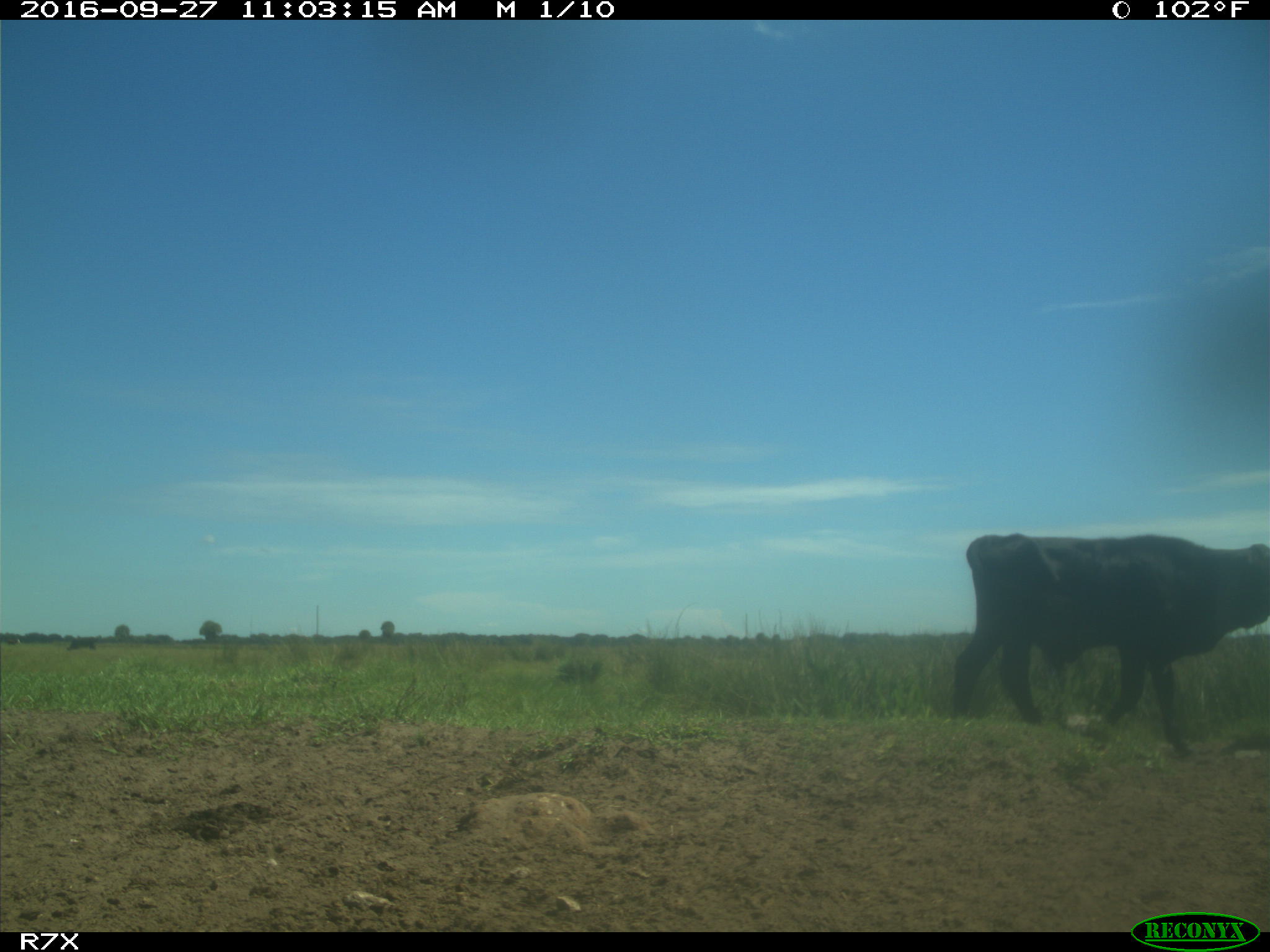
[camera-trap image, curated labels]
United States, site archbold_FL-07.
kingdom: Animalia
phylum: Chordata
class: Mammalia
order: Artiodactyla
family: Bovidae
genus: Bos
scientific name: Bos taurus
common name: domestic cow